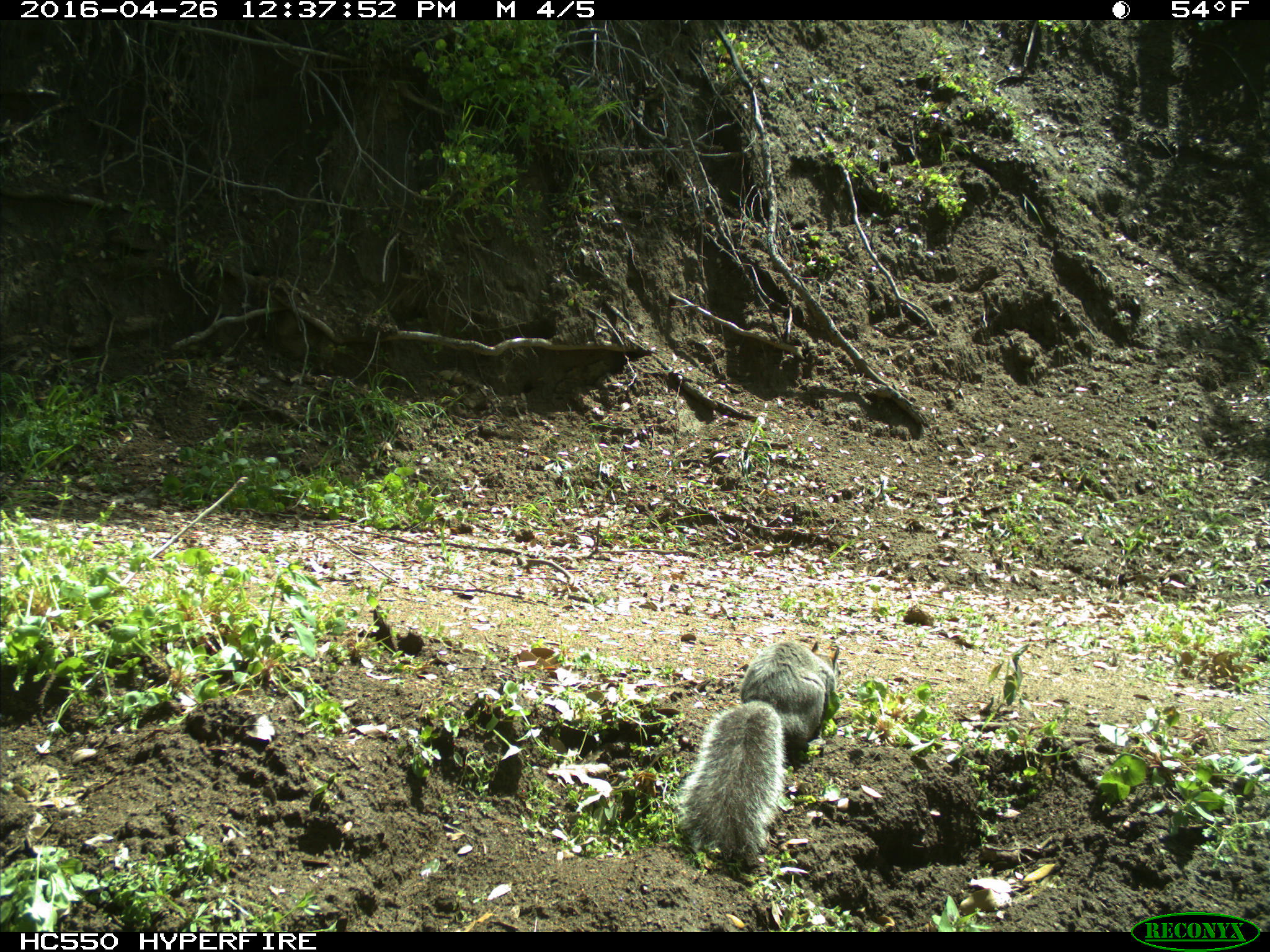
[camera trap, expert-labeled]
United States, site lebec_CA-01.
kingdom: Animalia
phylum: Chordata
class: Mammalia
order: Rodentia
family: Sciuridae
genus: Sciurus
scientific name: Sciurus carolinensis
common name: eastern gray squirrel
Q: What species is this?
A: Sciurus carolinensis (eastern gray squirrel).